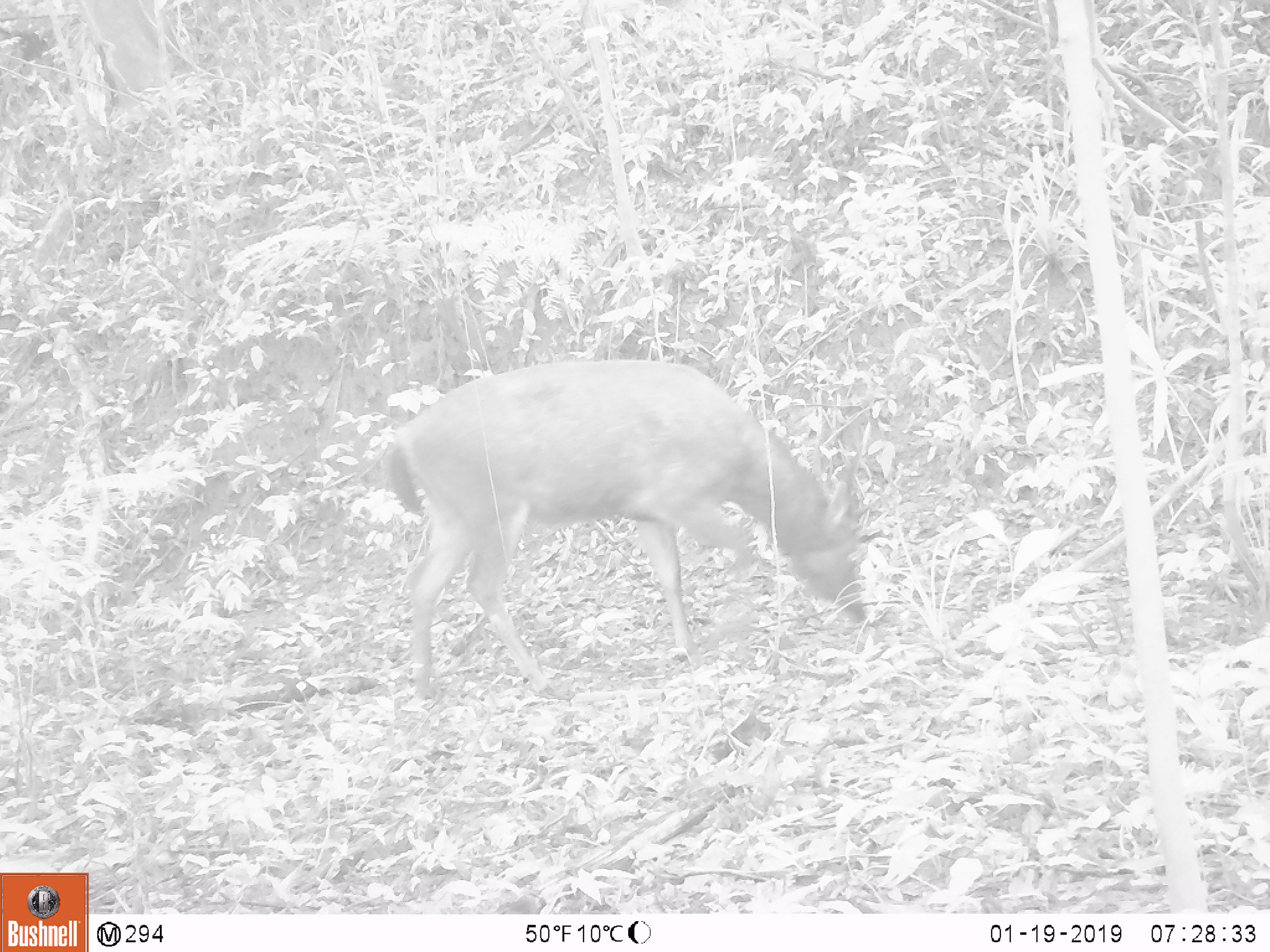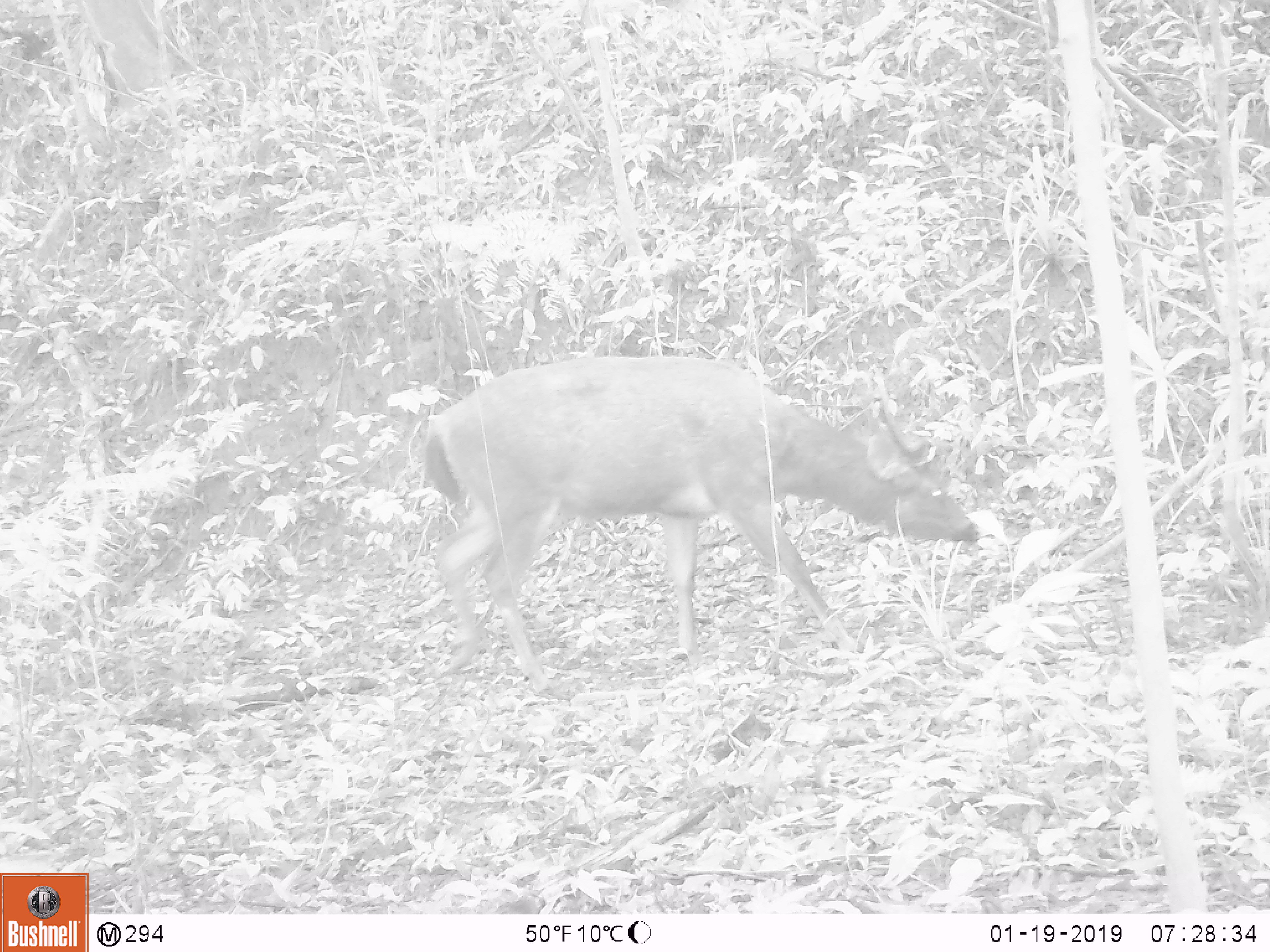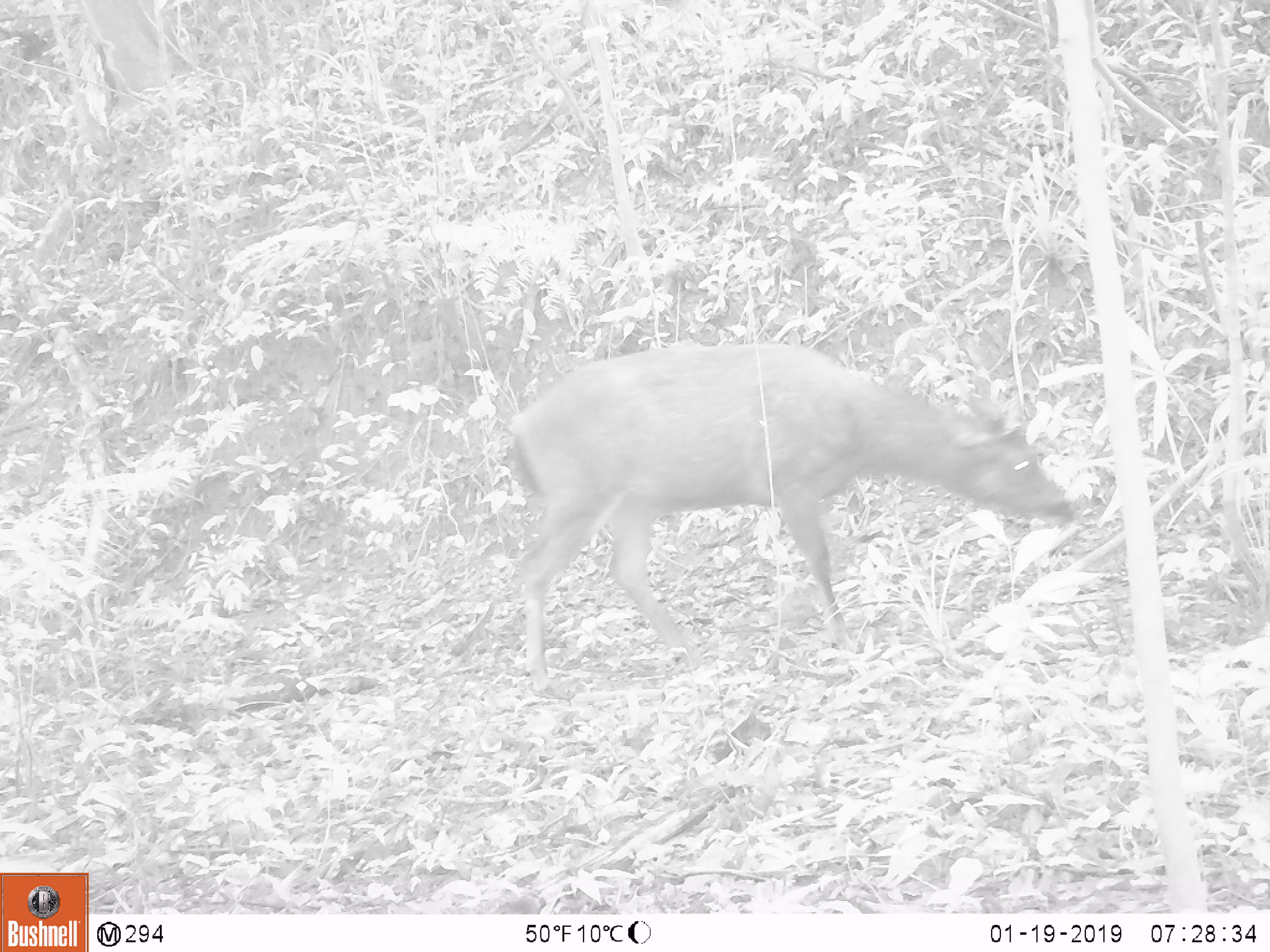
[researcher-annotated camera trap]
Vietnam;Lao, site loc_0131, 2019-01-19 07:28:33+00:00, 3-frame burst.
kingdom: Animalia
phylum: Chordata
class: Mammalia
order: Artiodactyla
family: Cervidae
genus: Rusa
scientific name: Rusa unicolor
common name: sambar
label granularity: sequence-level